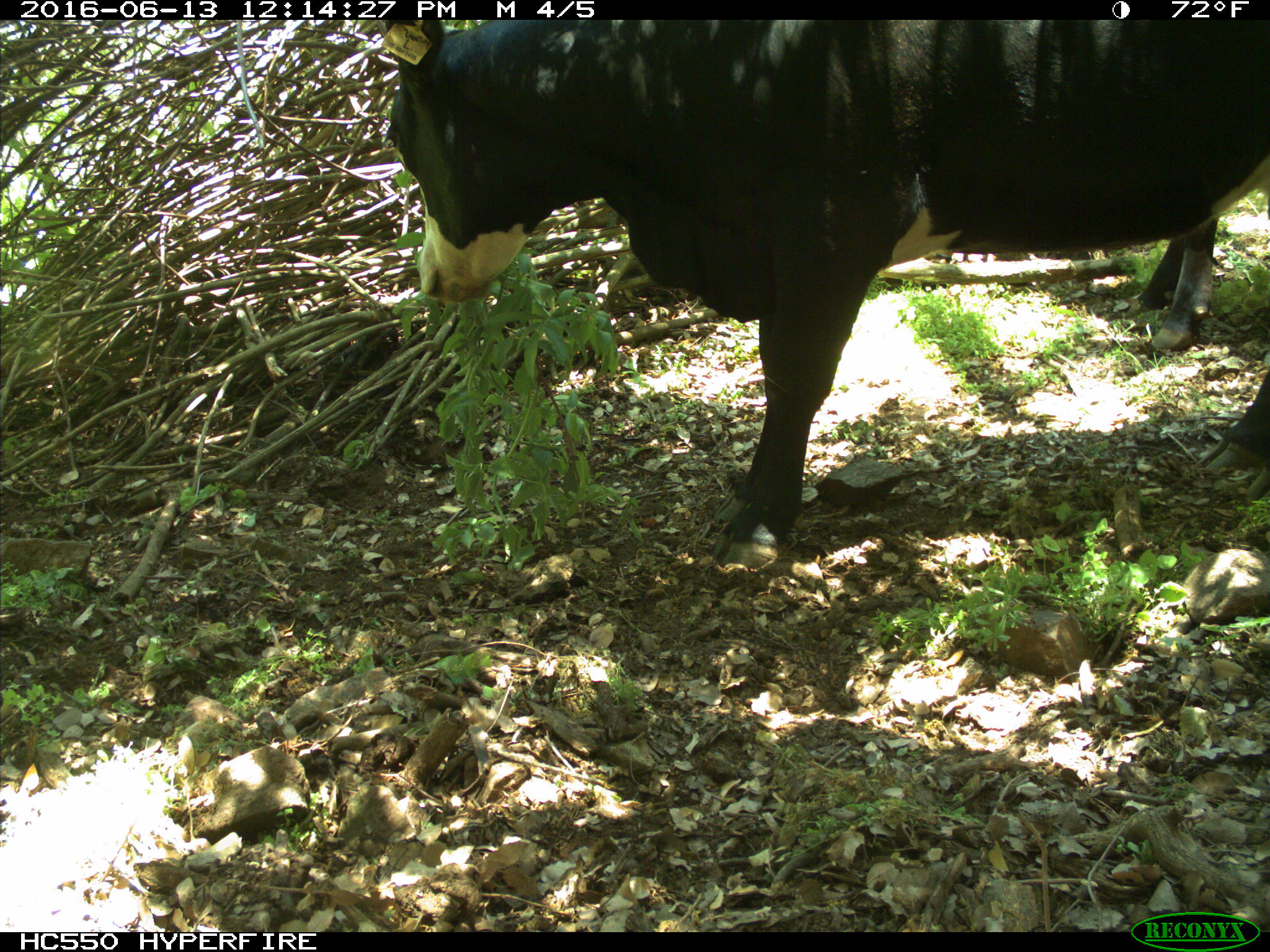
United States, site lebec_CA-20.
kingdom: Animalia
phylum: Chordata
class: Mammalia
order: Artiodactyla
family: Bovidae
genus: Bos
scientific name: Bos taurus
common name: domestic cow